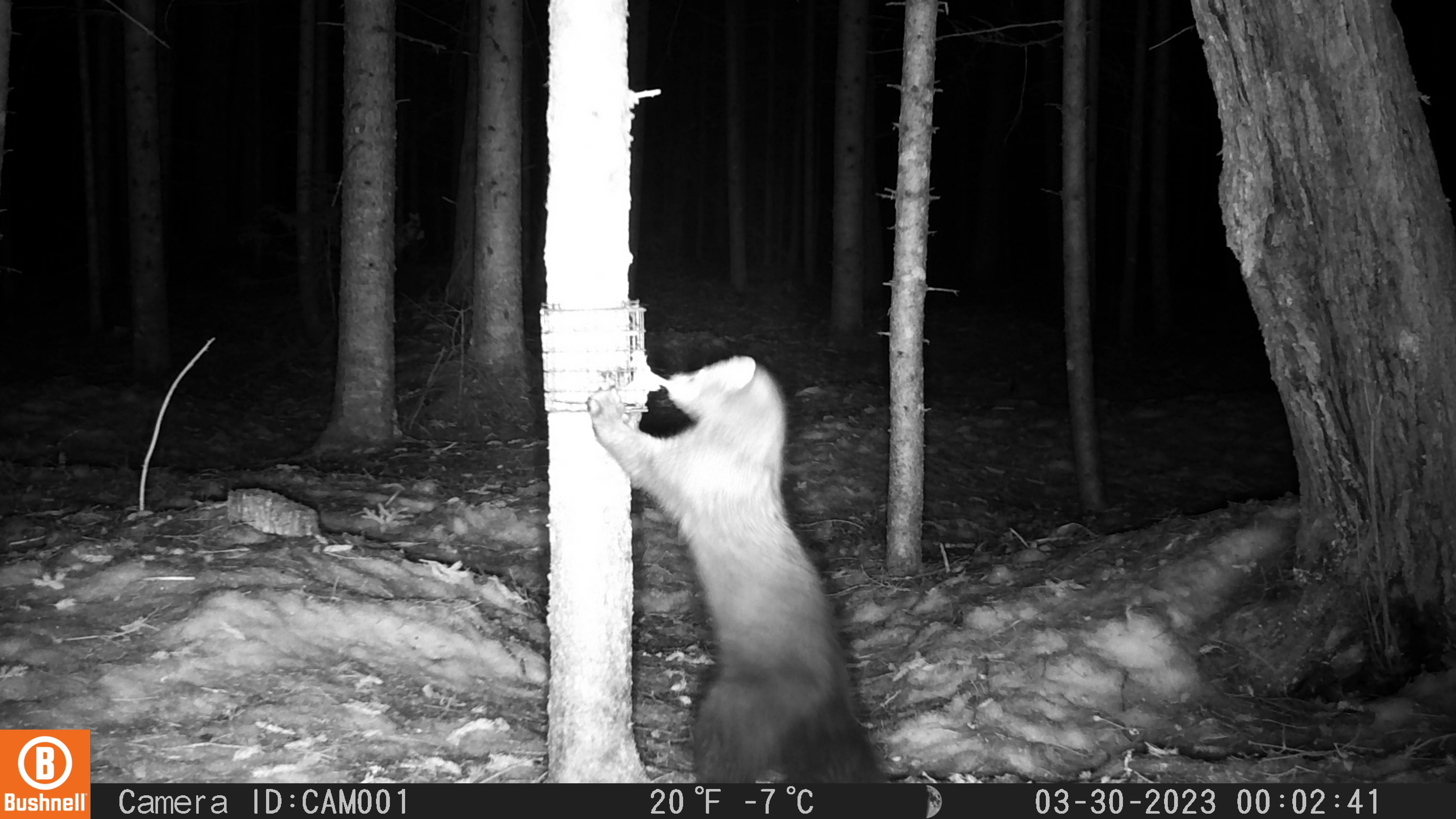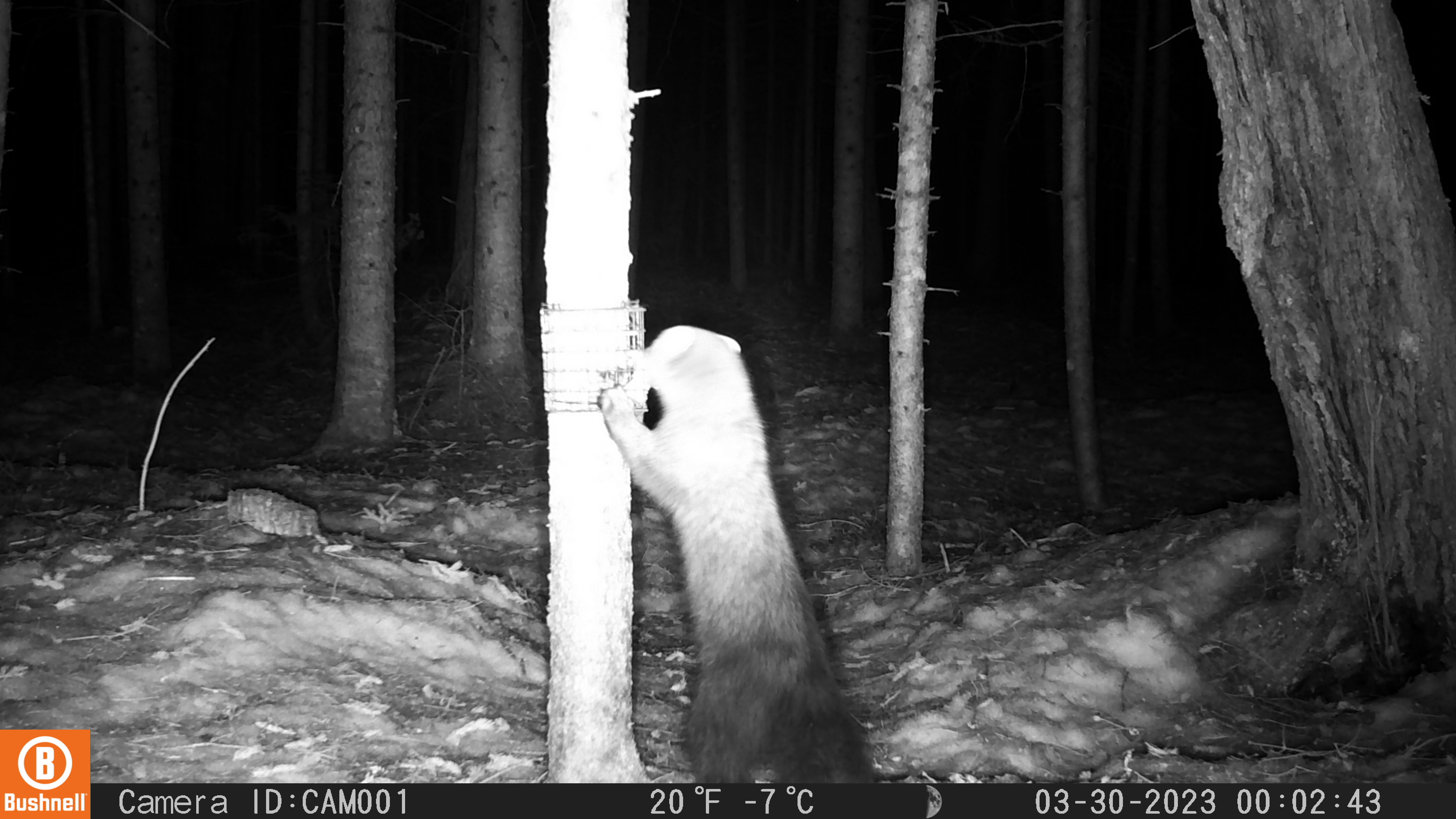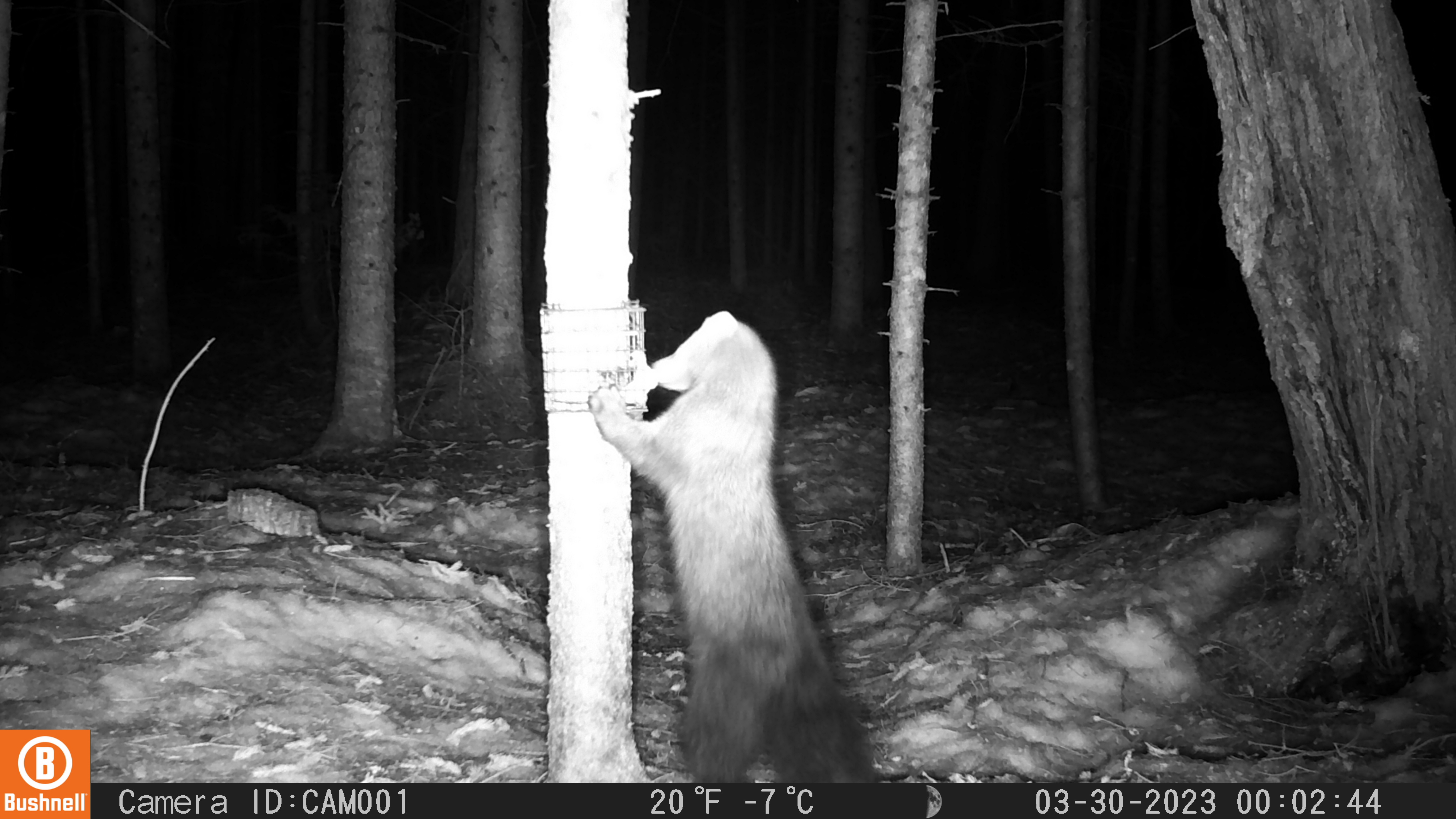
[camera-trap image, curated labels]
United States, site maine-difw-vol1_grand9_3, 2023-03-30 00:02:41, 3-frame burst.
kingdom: Animalia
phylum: Chordata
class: Mammalia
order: Carnivora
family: Mustelidae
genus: Pekania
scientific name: Pekania pennanti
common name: fisher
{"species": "fisher (Pekania pennanti)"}